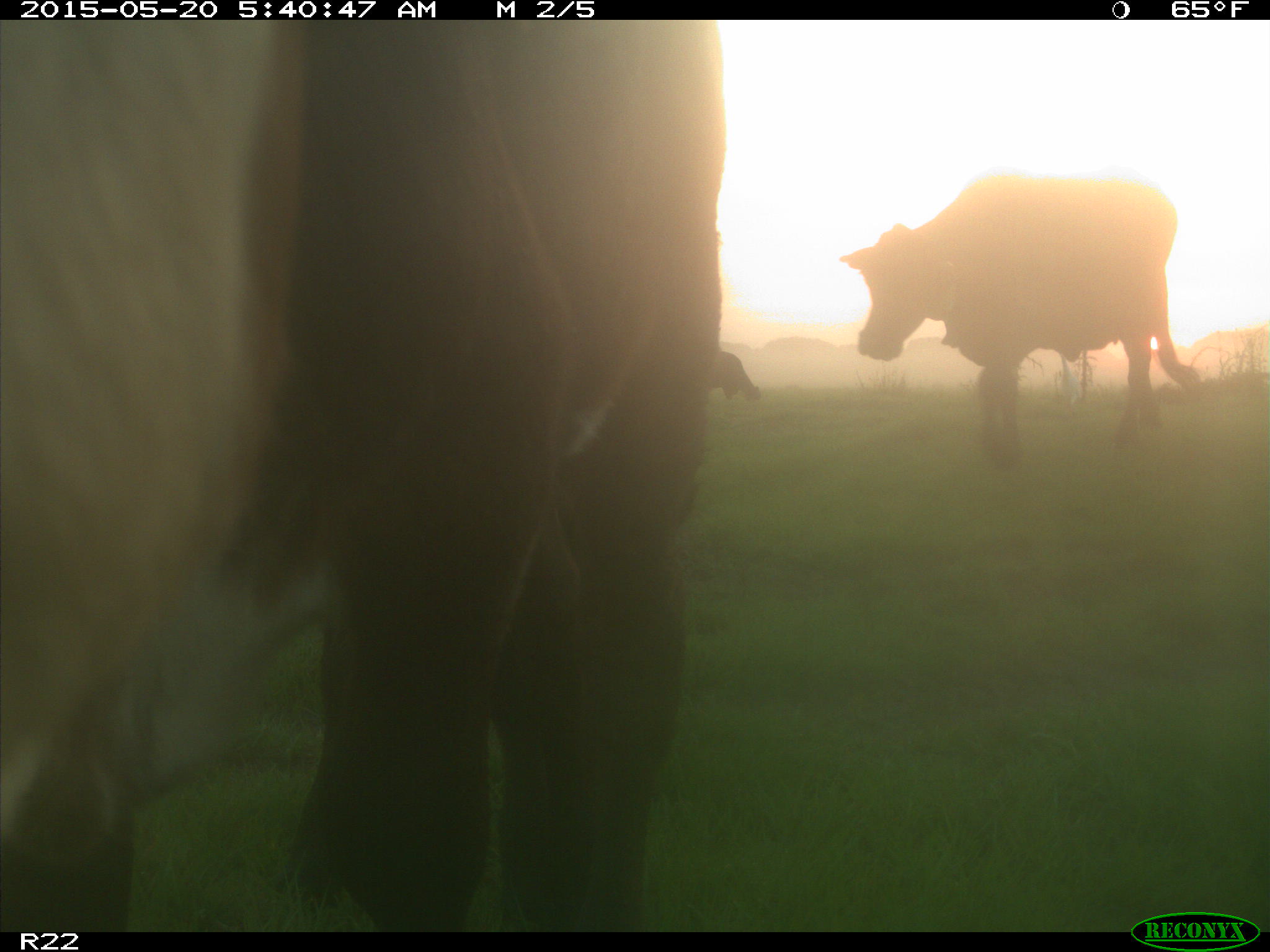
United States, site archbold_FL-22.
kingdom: Animalia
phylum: Chordata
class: Mammalia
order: Artiodactyla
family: Bovidae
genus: Bos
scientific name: Bos taurus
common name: domestic cow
Bos taurus (domestic cow).